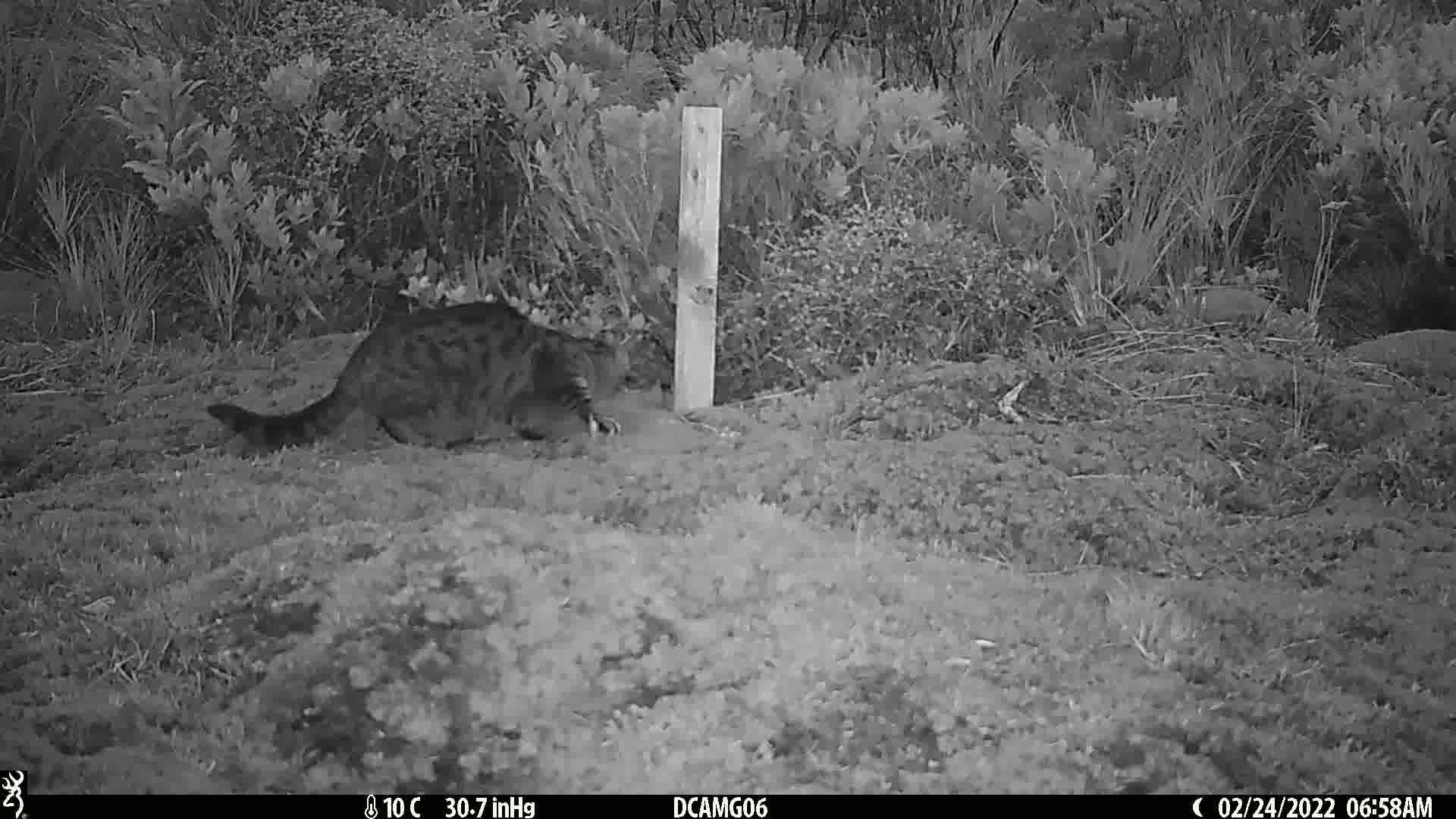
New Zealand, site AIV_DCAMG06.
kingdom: Animalia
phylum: Chordata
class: Mammalia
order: Carnivora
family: Felidae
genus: Felis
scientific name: Felis catus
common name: domestic cat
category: cat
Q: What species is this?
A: Cat (domestic cat) (Felis catus).